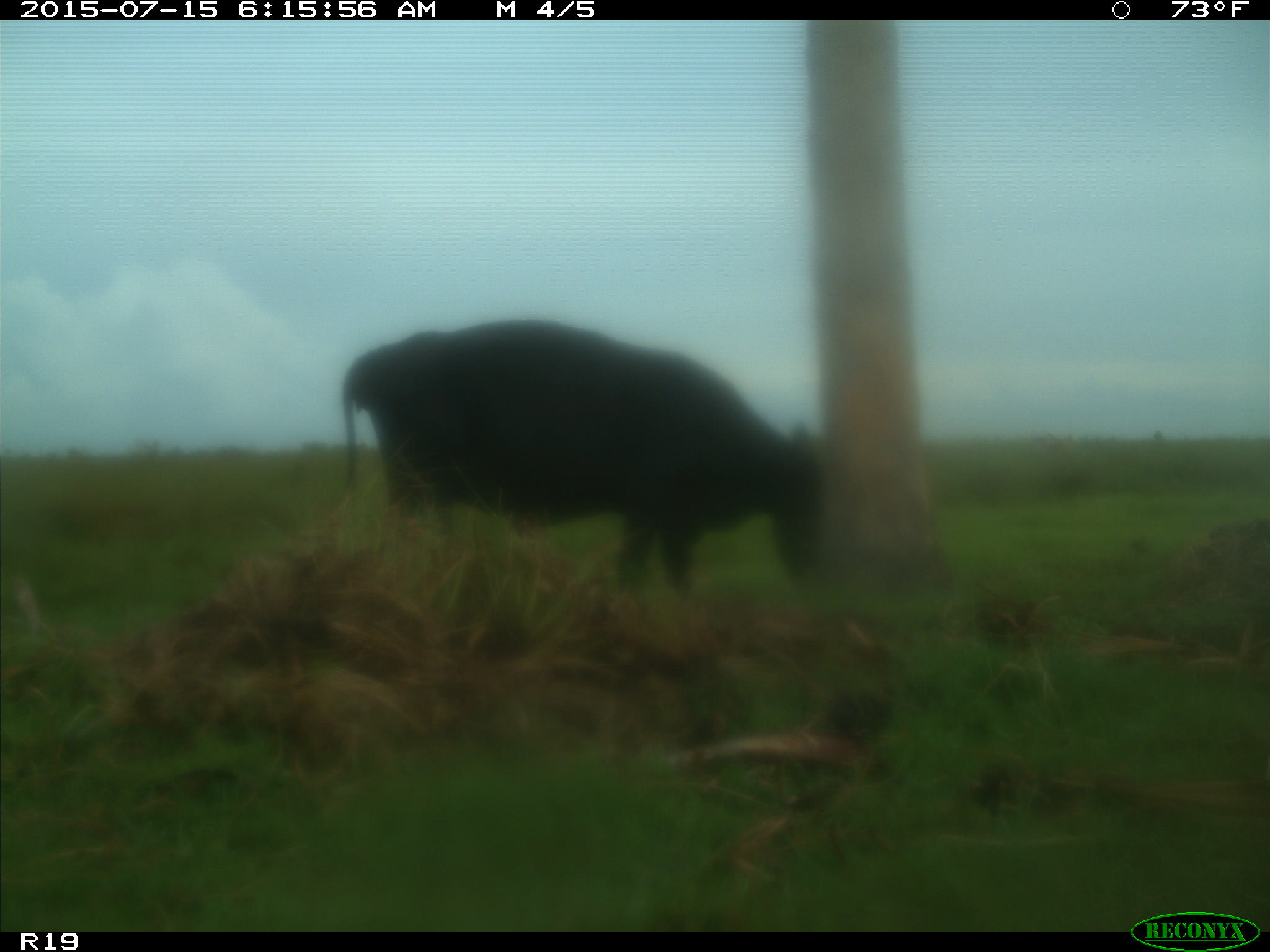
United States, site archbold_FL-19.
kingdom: Animalia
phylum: Chordata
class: Mammalia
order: Artiodactyla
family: Bovidae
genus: Bos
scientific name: Bos taurus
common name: domestic cow